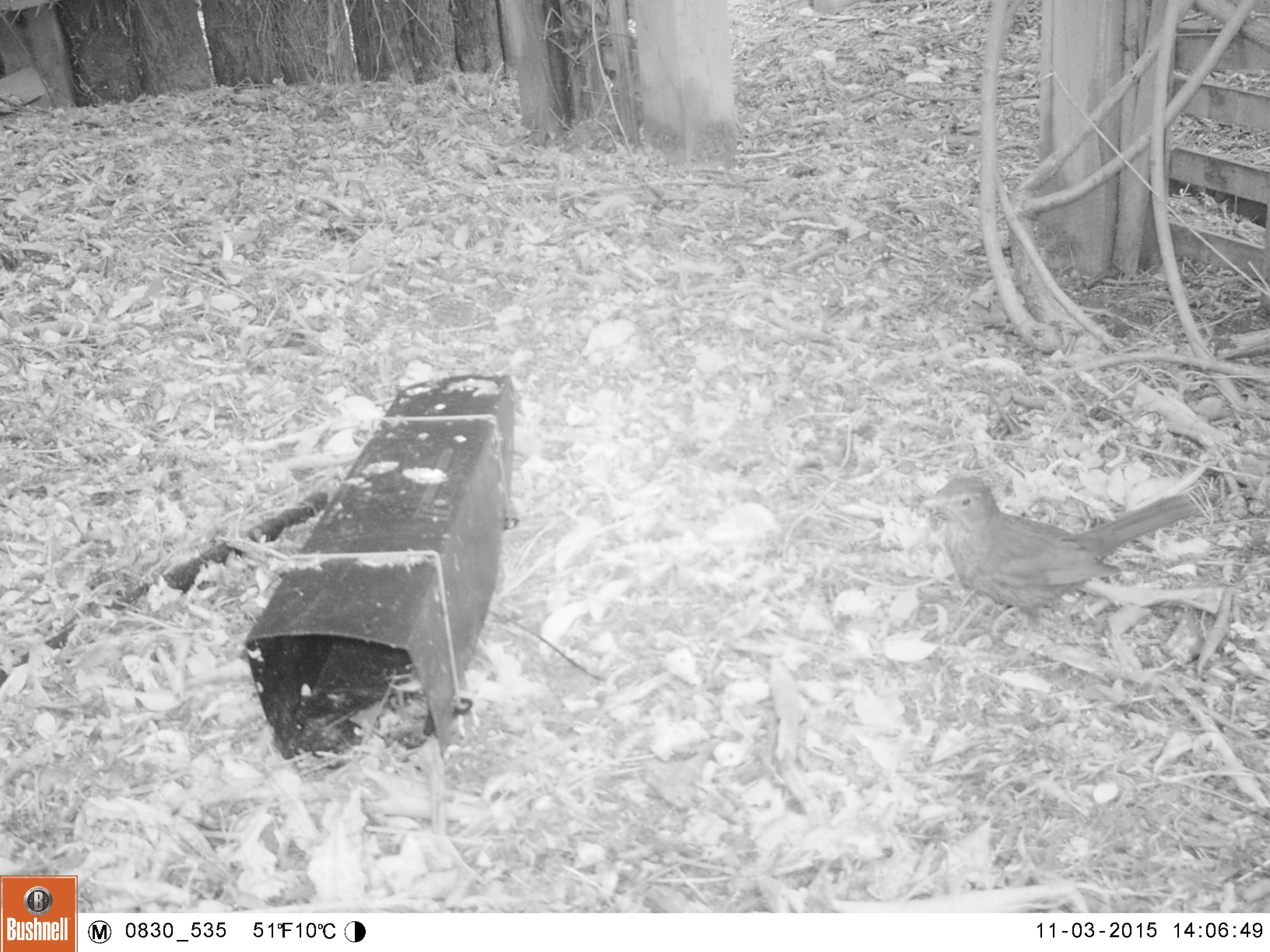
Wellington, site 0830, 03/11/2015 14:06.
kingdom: Animalia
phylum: Chordata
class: Aves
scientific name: Aves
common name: bird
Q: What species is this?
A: Bird (Aves).